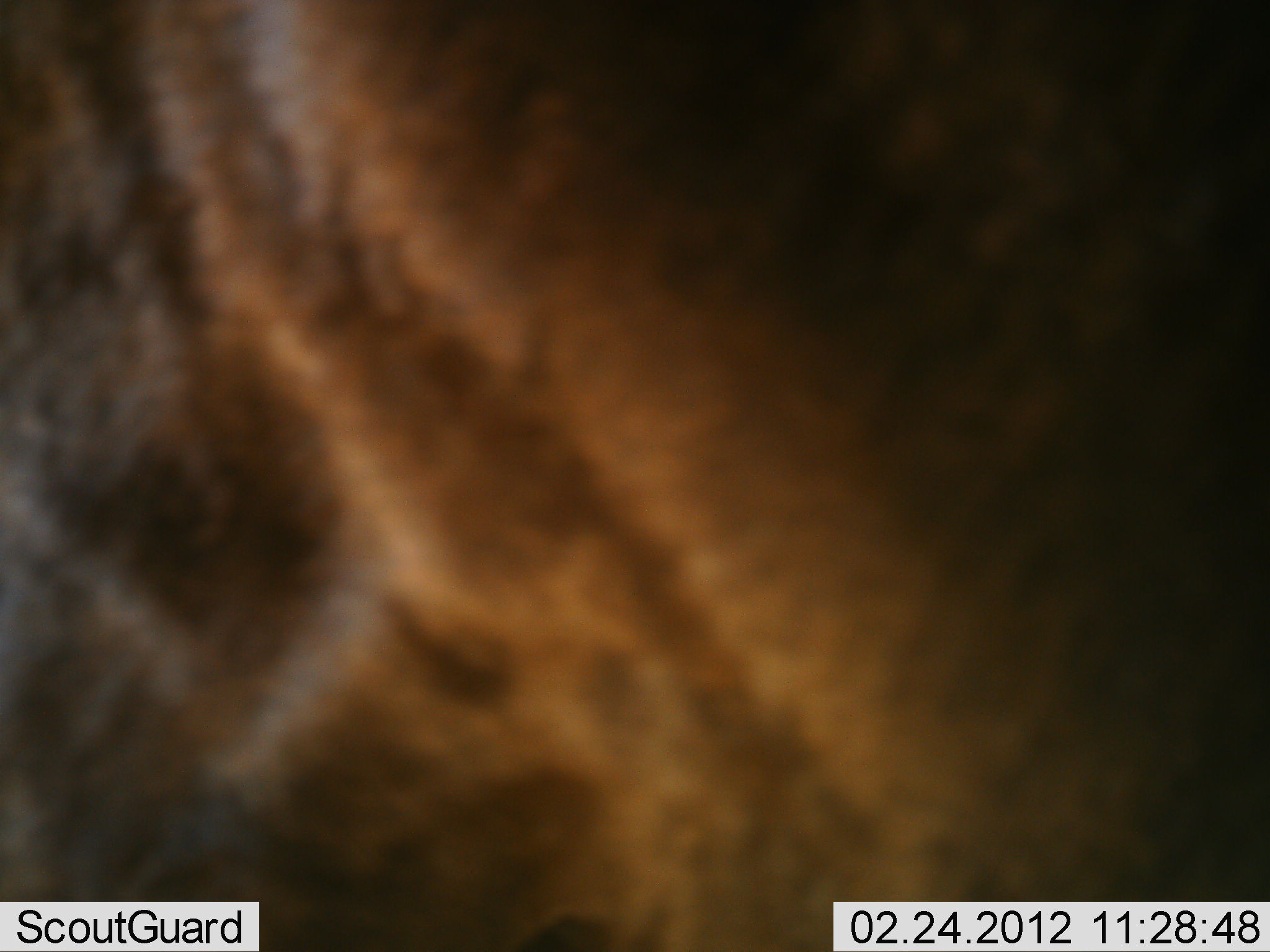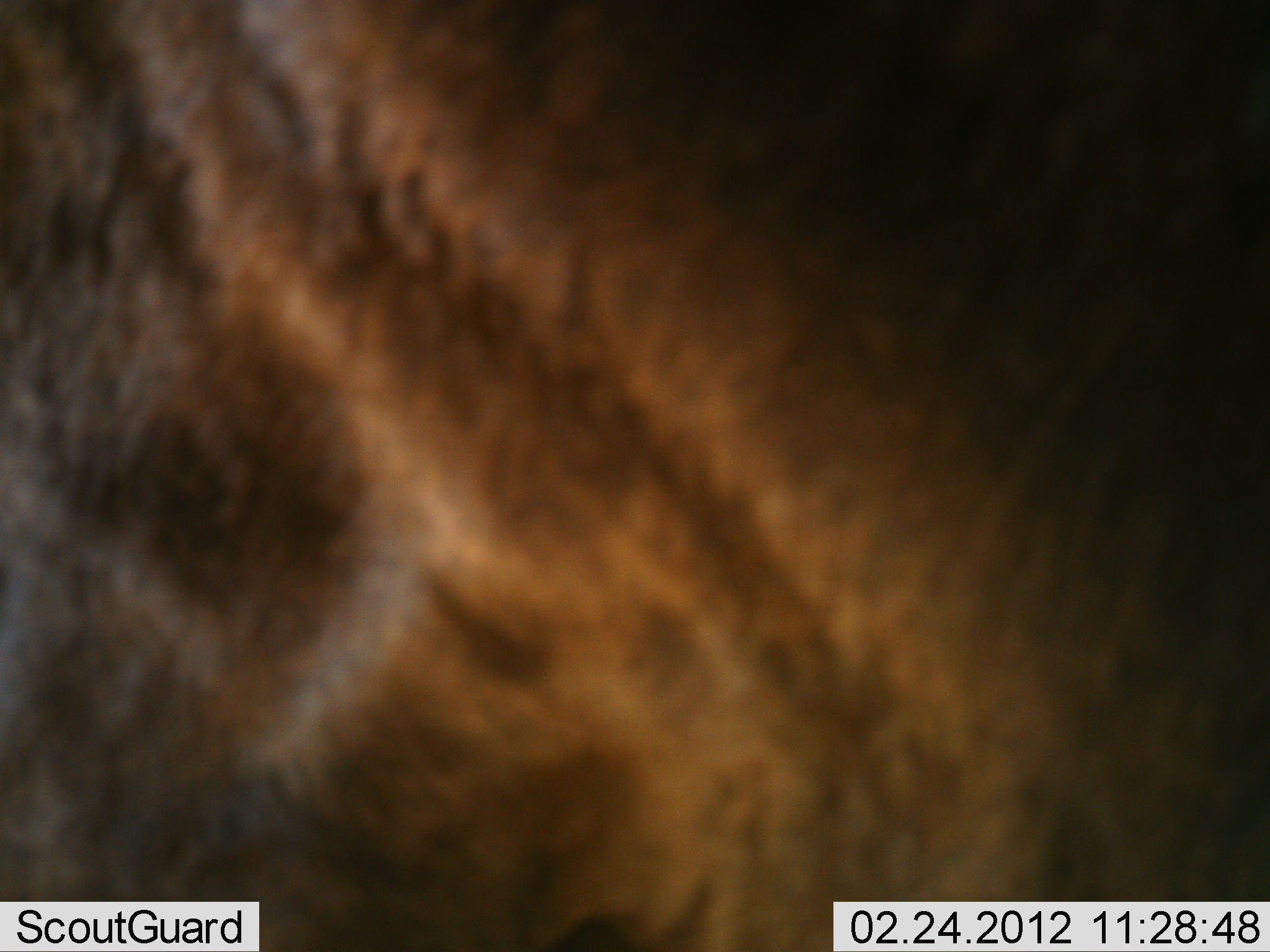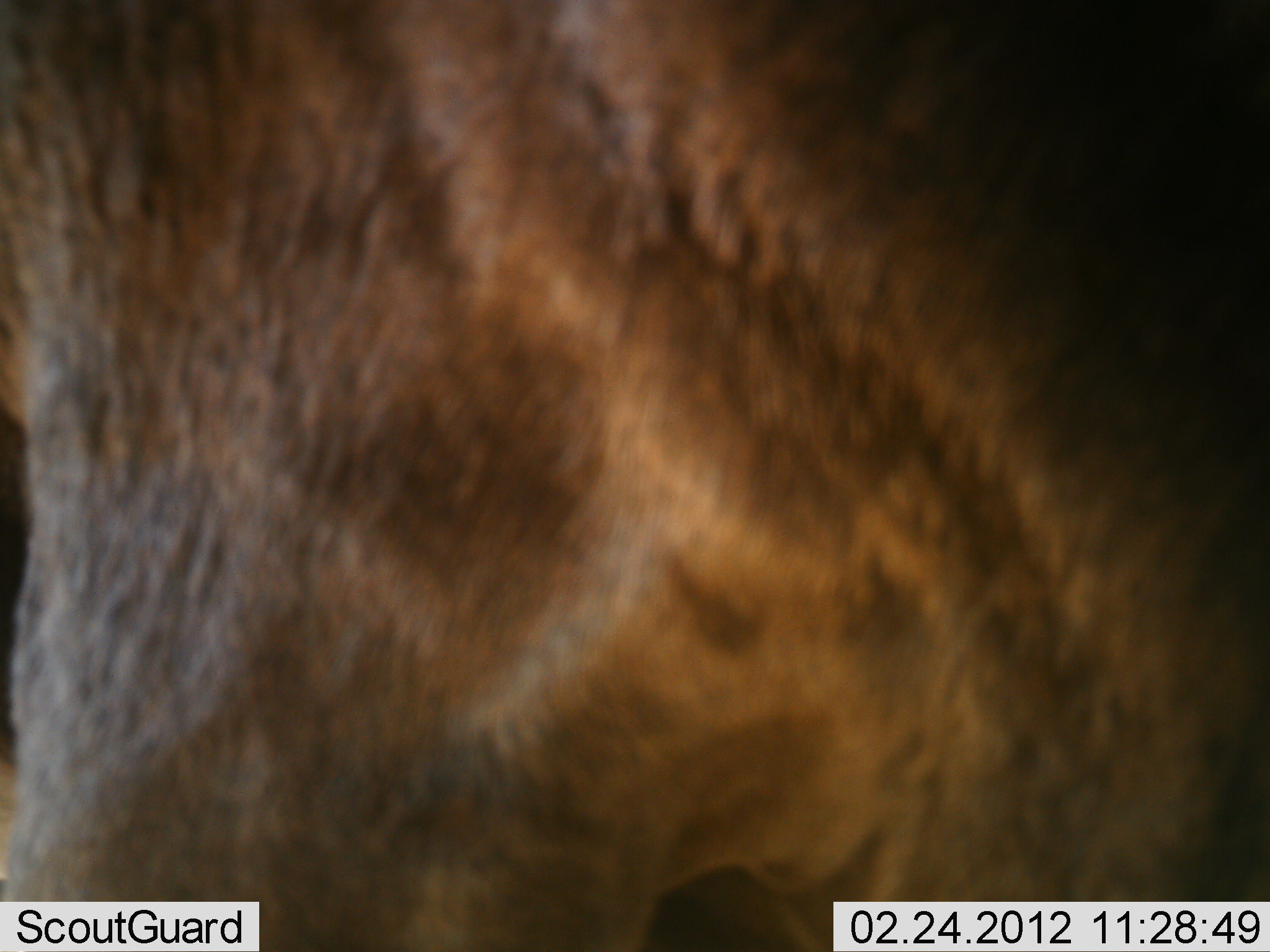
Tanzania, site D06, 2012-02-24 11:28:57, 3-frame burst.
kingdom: Animalia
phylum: Chordata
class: Mammalia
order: Artiodactyla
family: Bovidae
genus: Connochaetes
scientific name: Connochaetes taurinus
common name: blue wildebeest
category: wildebeest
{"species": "wildebeest (blue wildebeest) (Connochaetes taurinus)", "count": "1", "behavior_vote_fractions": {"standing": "89%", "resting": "0%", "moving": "11%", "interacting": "0%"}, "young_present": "0%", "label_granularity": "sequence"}